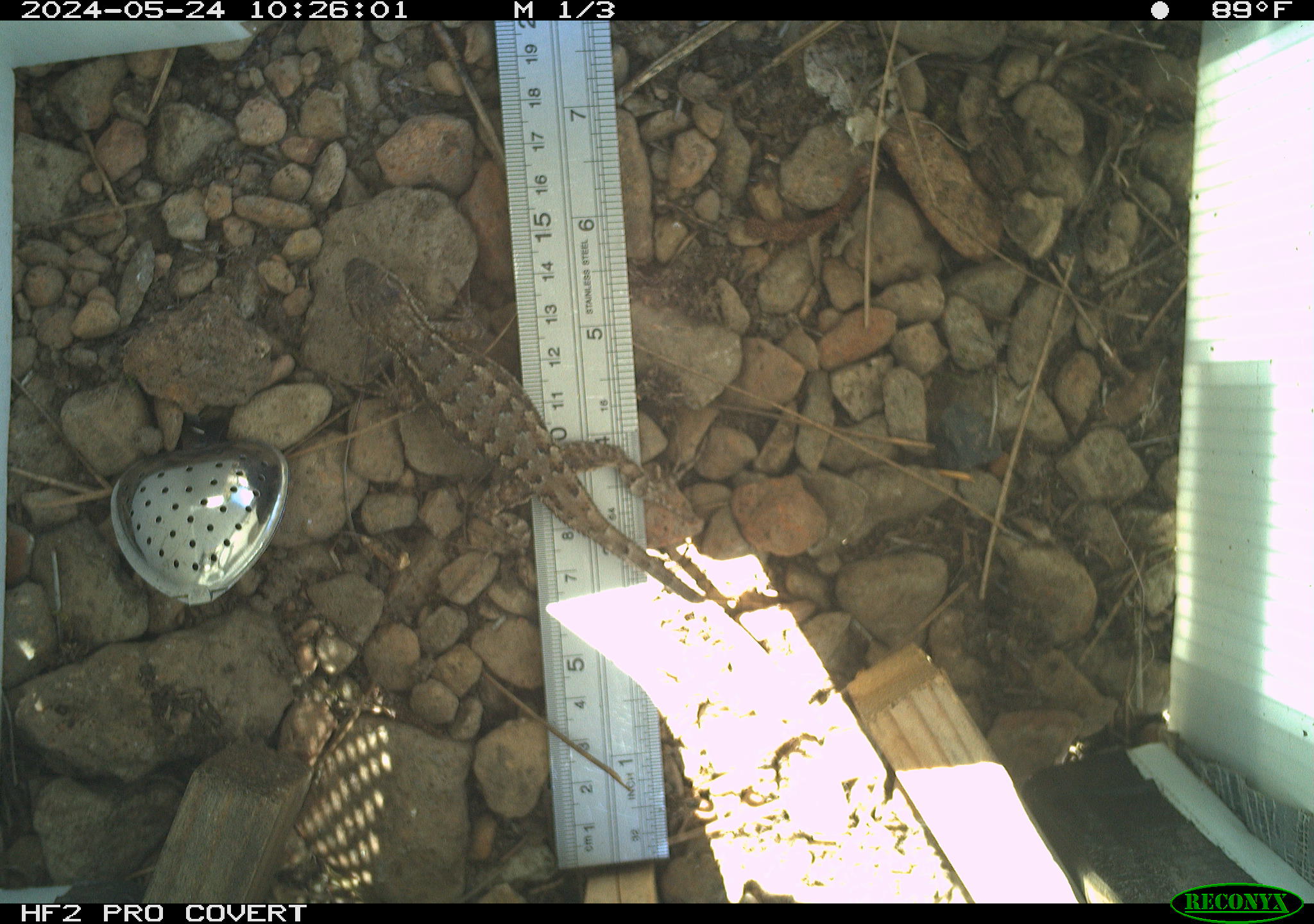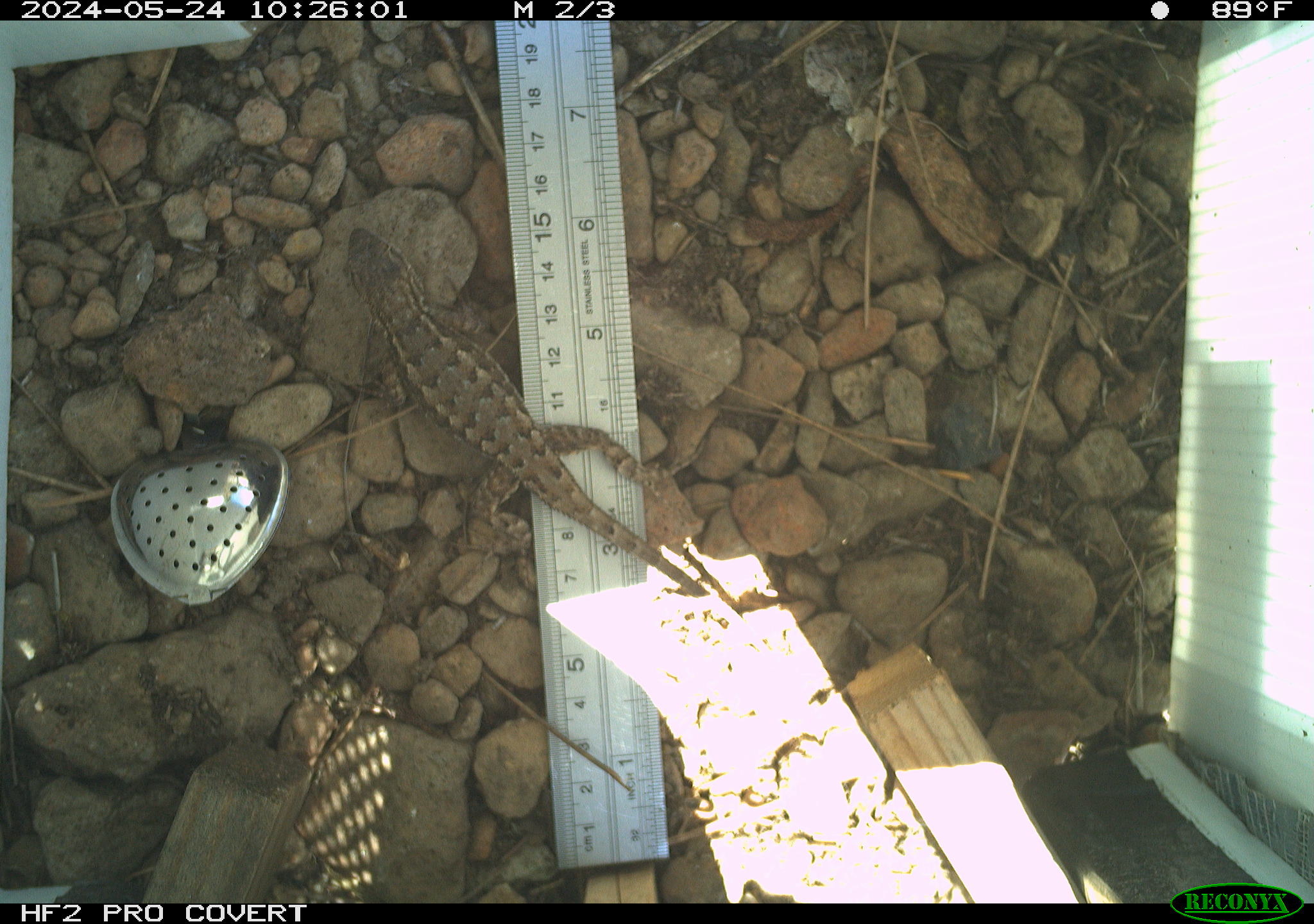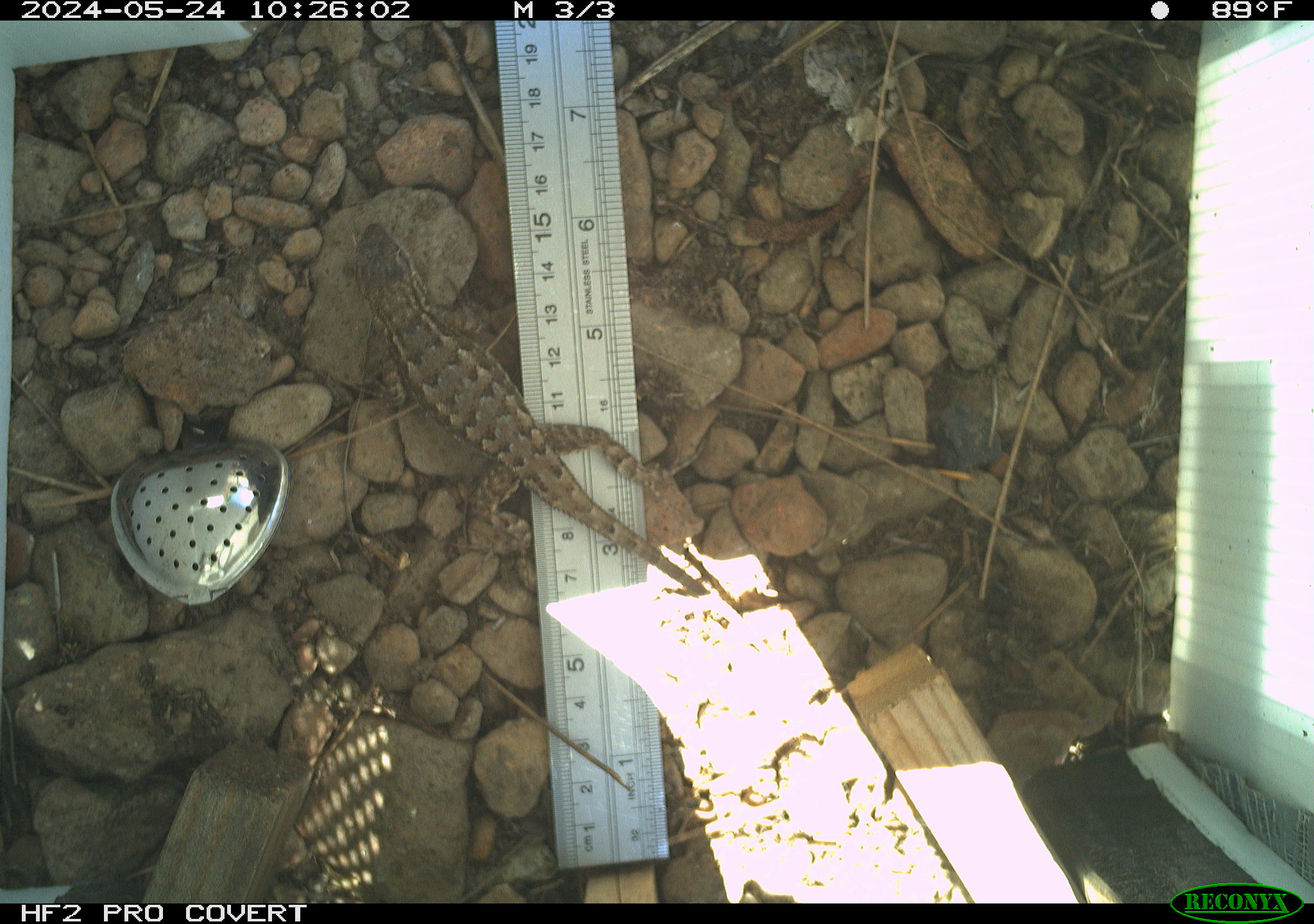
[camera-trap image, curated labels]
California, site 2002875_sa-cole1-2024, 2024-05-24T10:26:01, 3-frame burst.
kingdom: Animalia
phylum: Chordata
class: Reptilia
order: Squamata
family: Phrynosomatidae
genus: Sceloporus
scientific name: Sceloporus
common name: spiny lizards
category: sceloporus species